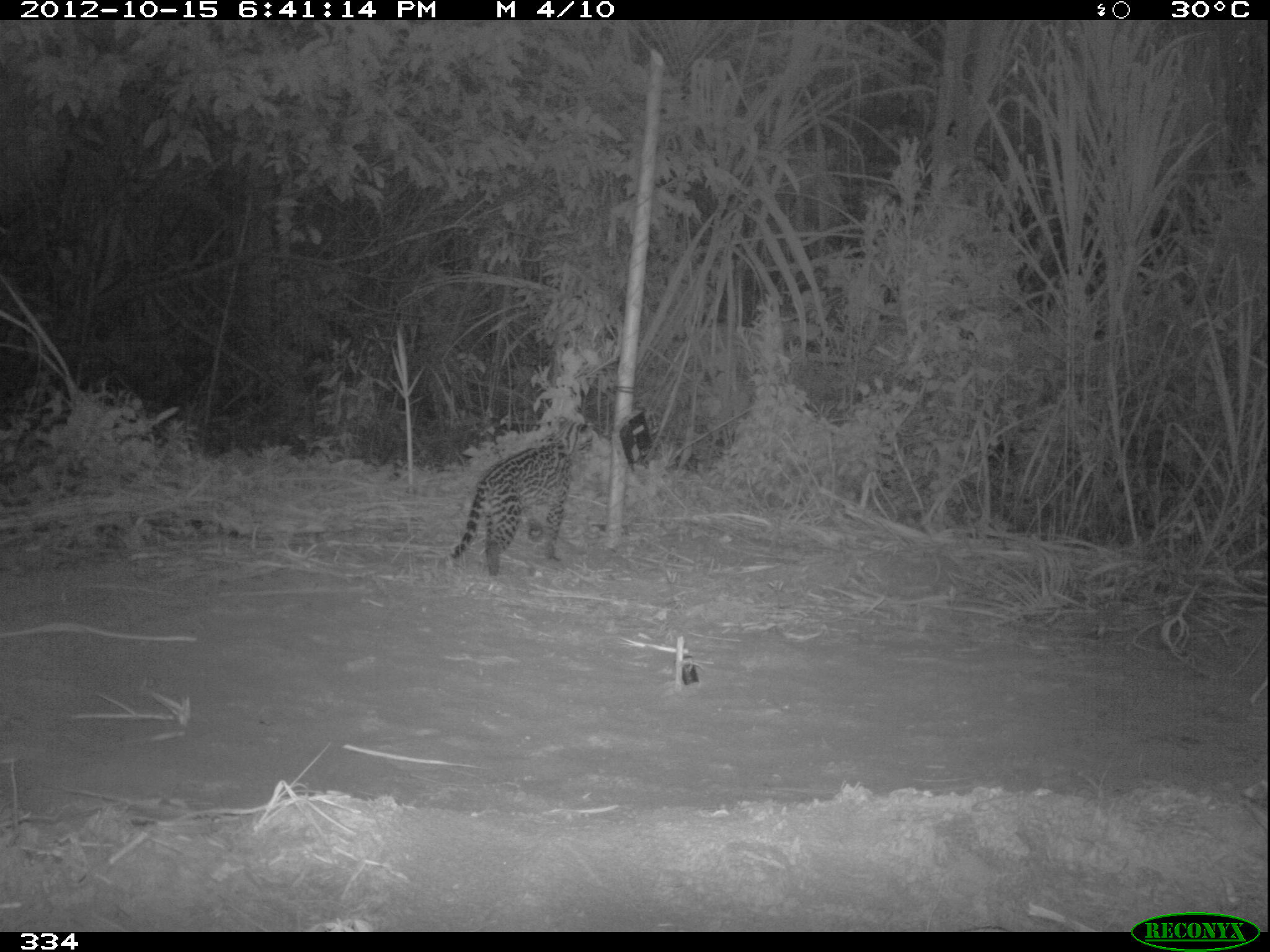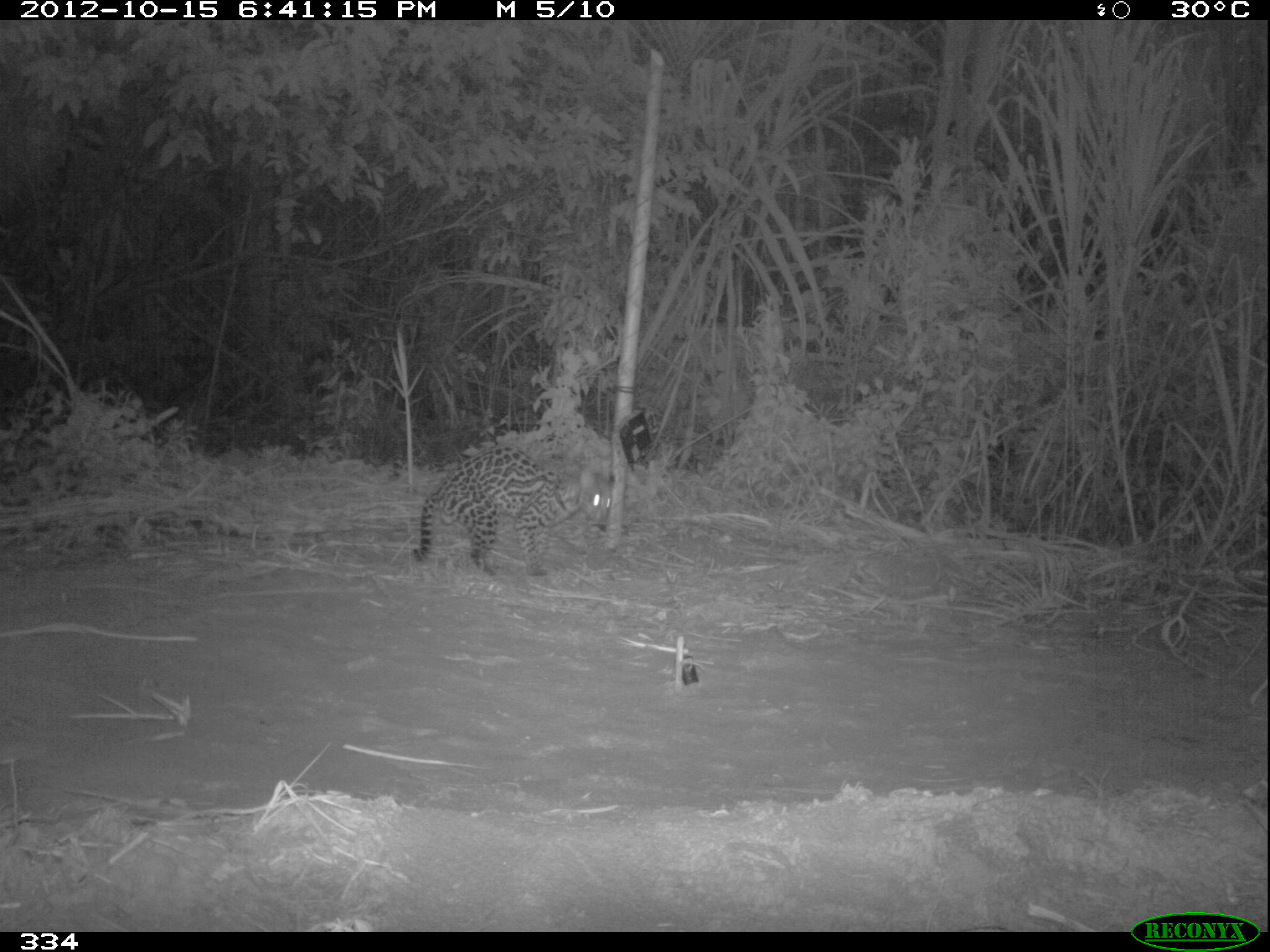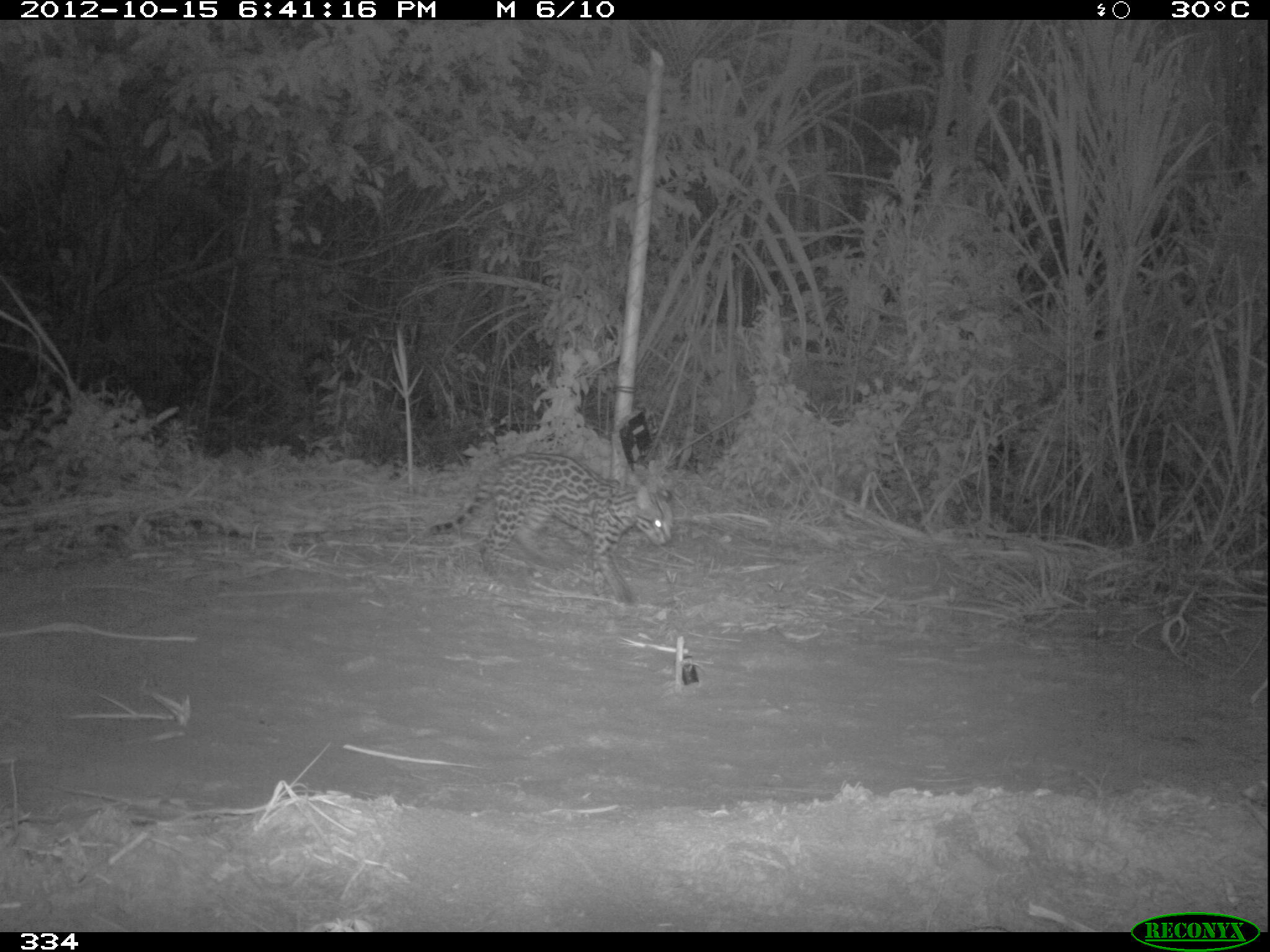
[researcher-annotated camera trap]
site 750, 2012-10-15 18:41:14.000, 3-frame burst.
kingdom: Animalia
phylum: Chordata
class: Mammalia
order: Carnivora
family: Felidae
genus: Leopardus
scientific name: Leopardus pardalis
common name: ocelot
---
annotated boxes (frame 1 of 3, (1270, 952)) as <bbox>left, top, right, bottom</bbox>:
leopardus pardalis: <bbox>449, 414, 593, 576</bbox>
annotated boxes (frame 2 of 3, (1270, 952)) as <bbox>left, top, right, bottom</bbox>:
leopardus pardalis: <bbox>410, 444, 612, 577</bbox>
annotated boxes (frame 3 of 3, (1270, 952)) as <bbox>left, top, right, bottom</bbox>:
leopardus pardalis: <bbox>422, 450, 673, 601</bbox>